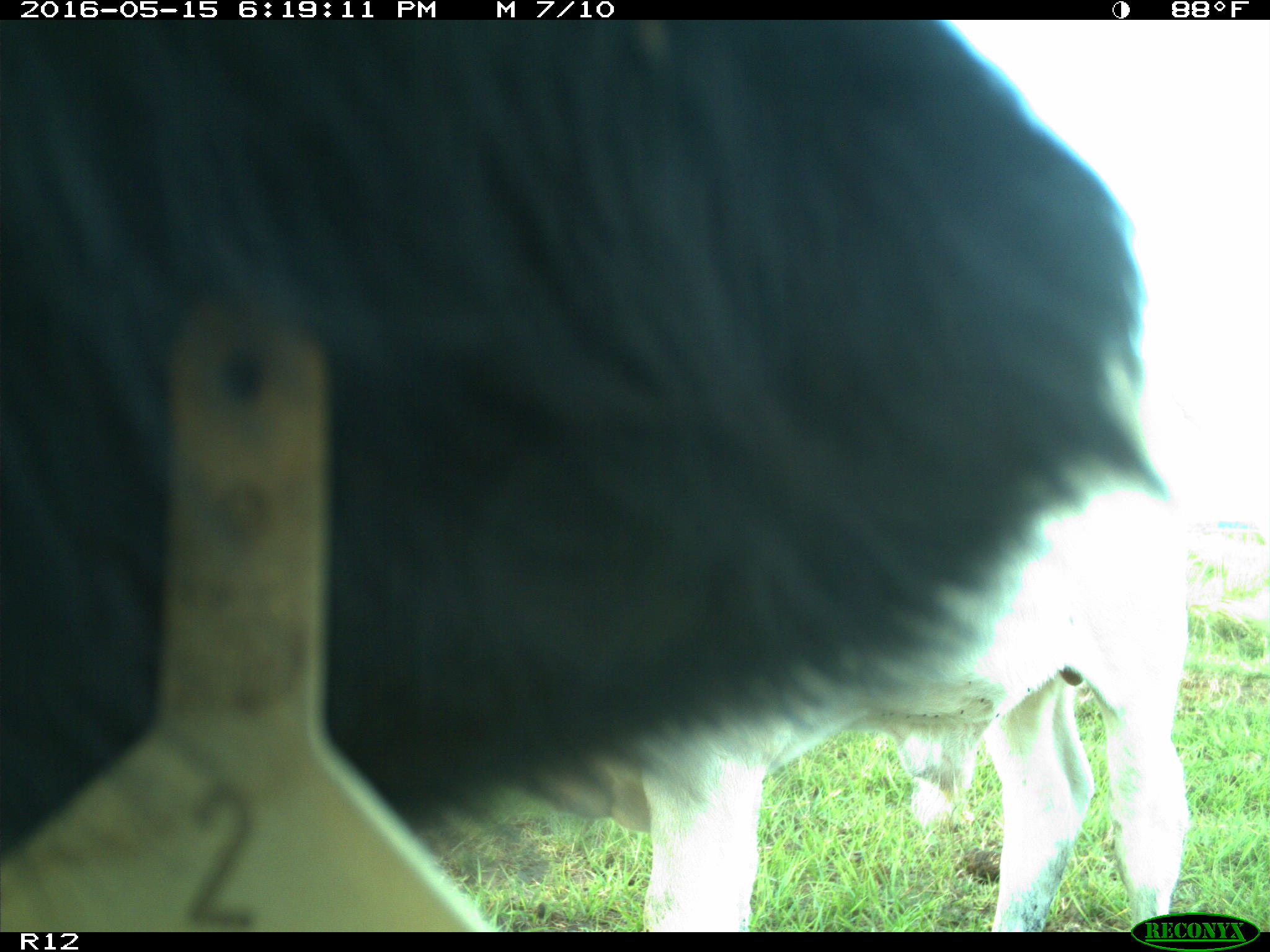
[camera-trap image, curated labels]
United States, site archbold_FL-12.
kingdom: Animalia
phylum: Chordata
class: Mammalia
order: Artiodactyla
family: Bovidae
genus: Bos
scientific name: Bos taurus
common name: domestic cow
Bos taurus (domestic cow).